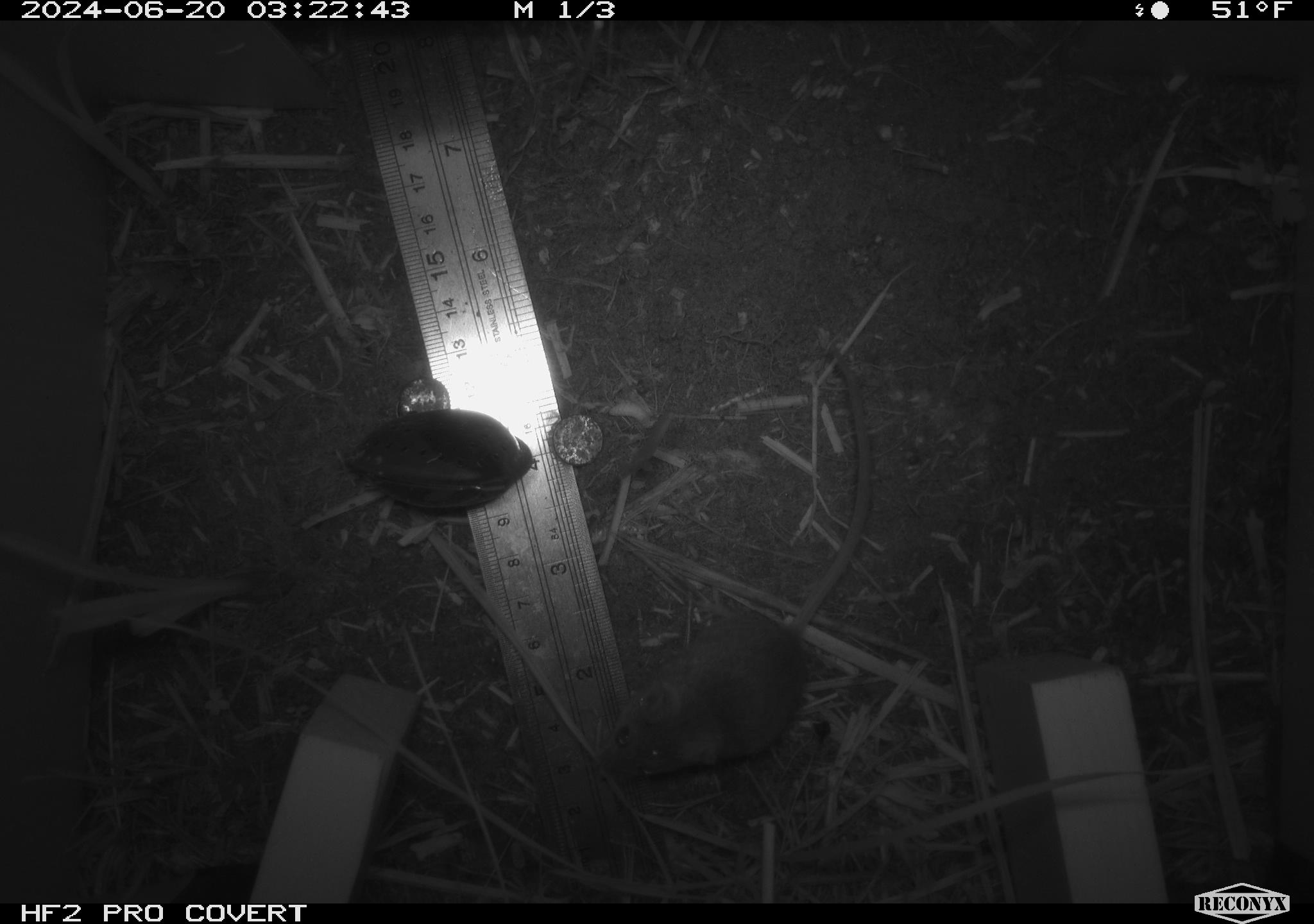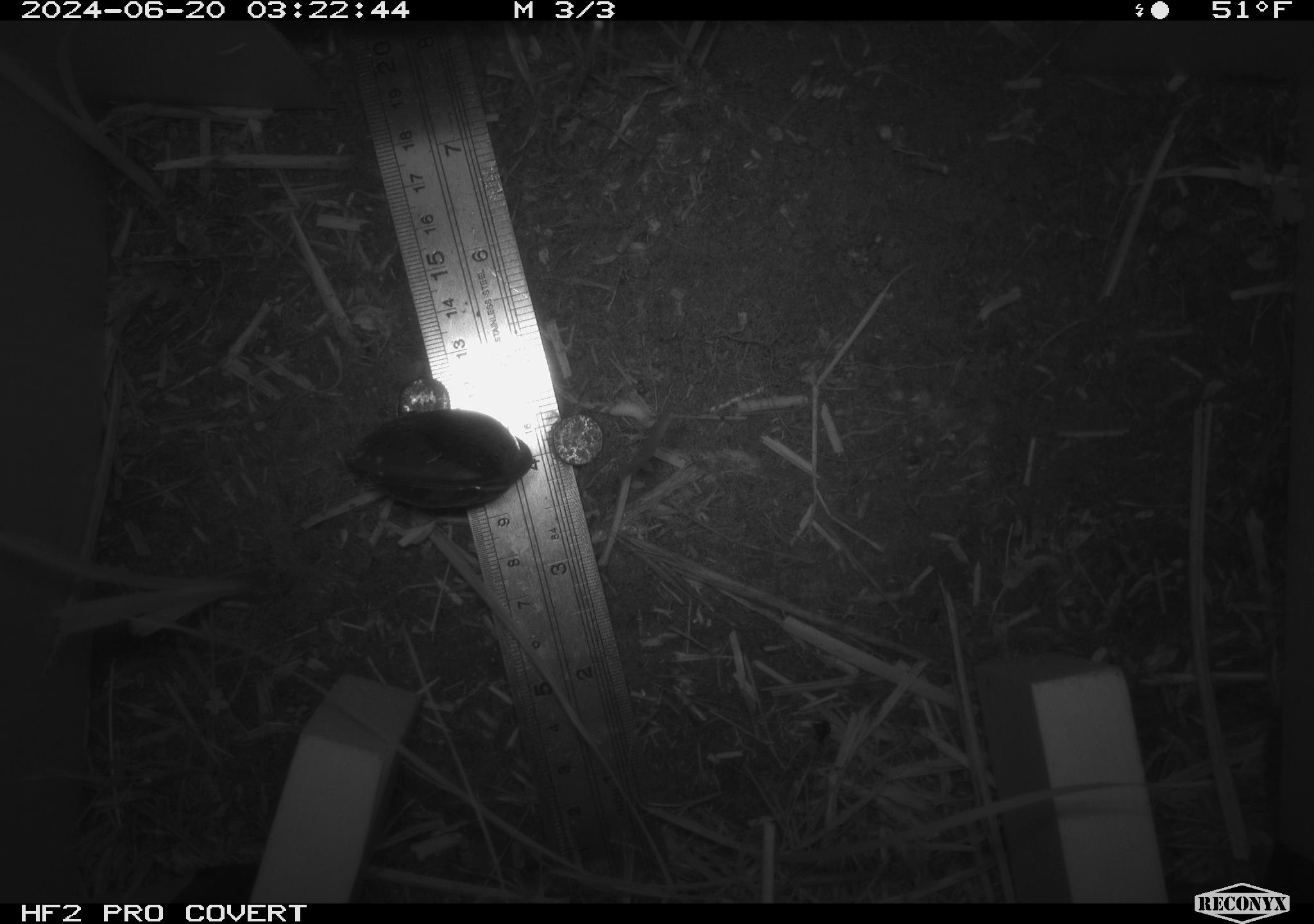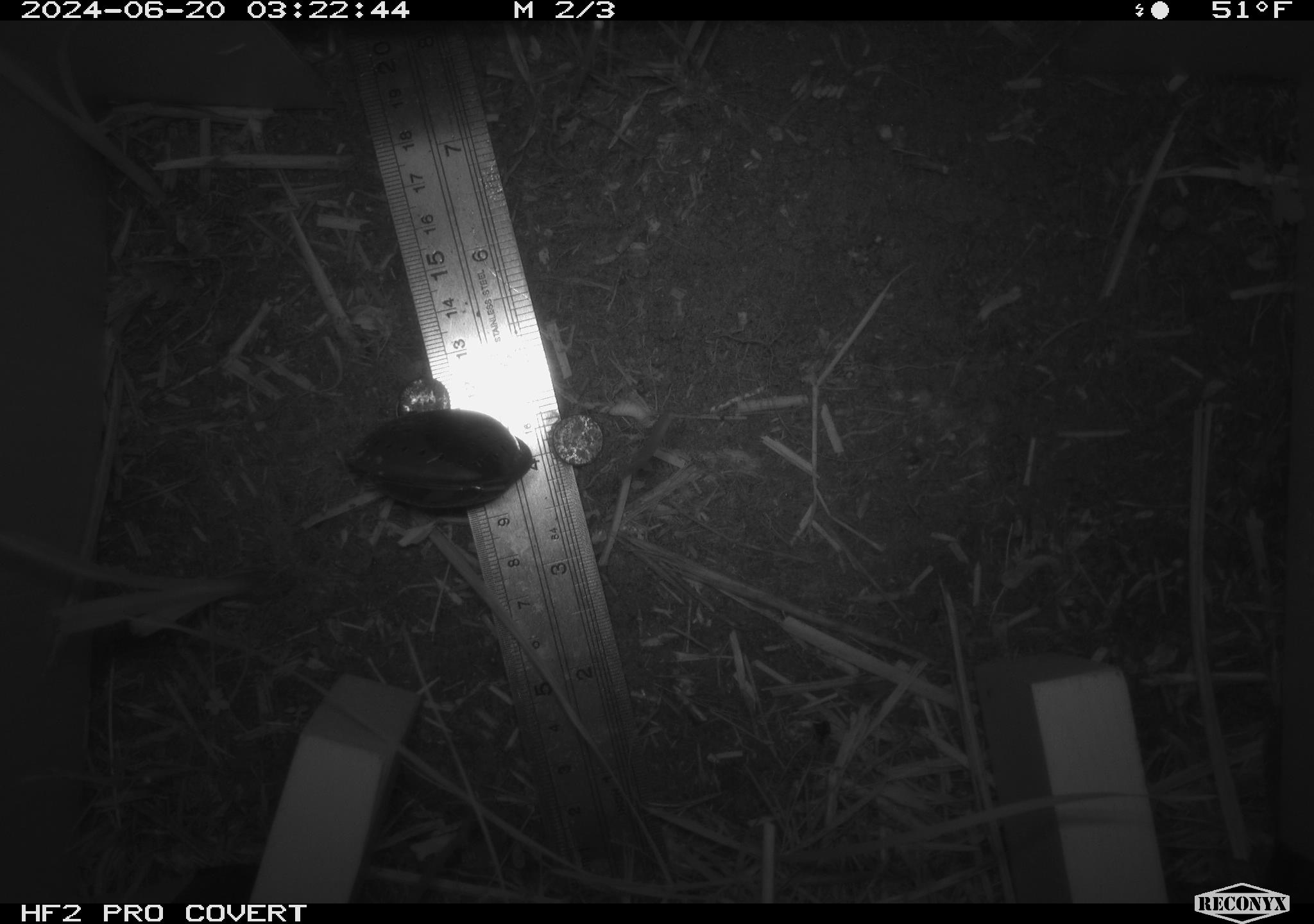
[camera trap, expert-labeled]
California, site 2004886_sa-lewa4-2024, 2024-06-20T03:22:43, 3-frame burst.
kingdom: Animalia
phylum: Chordata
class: Mammalia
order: Rodentia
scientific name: Rodentia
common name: rodent